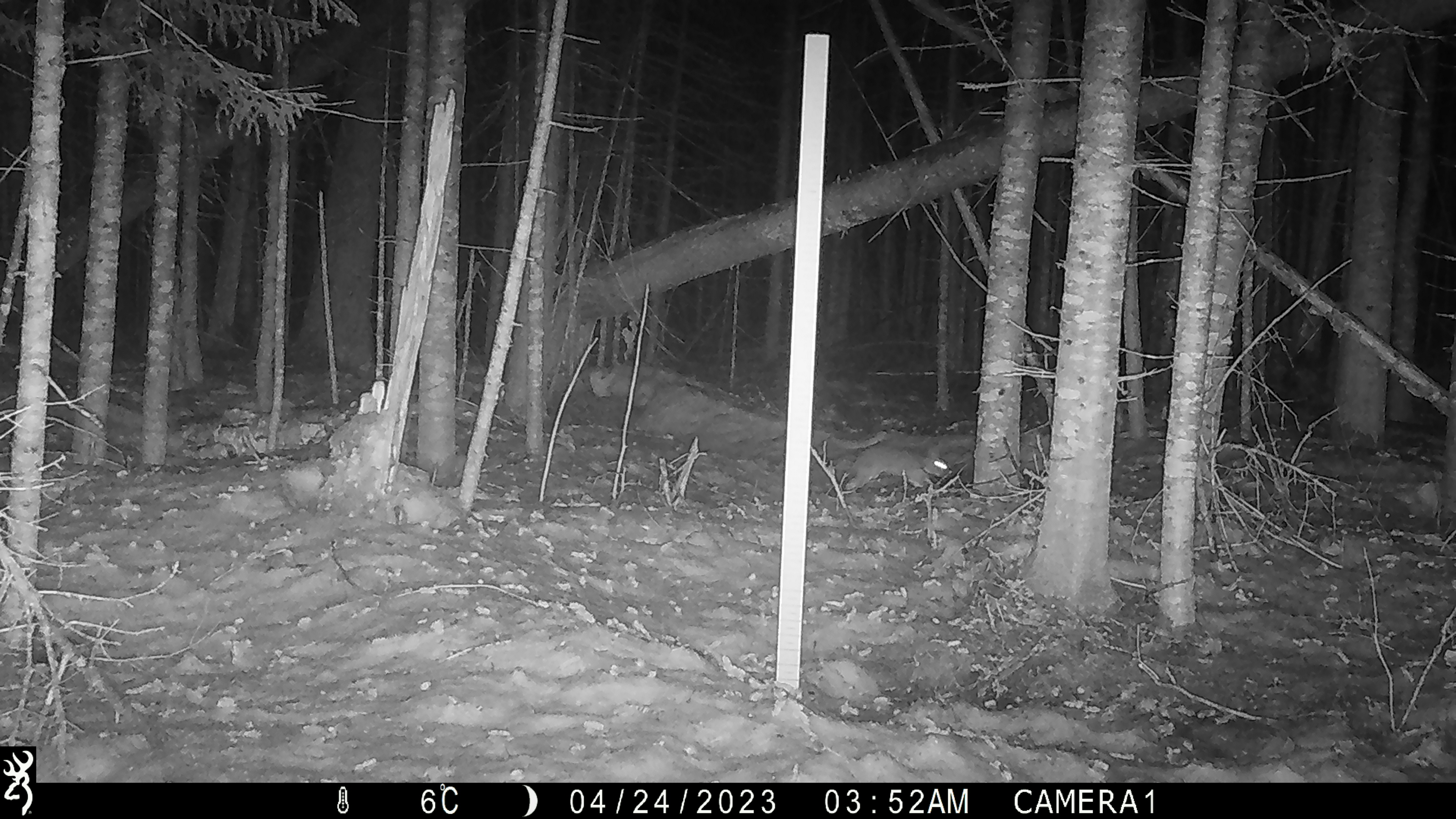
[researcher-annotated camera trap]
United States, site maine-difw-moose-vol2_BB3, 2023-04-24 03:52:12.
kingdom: Animalia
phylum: Chordata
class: Mammalia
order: Lagomorpha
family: Leporidae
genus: Lepus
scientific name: Lepus americanus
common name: snowshoe hare